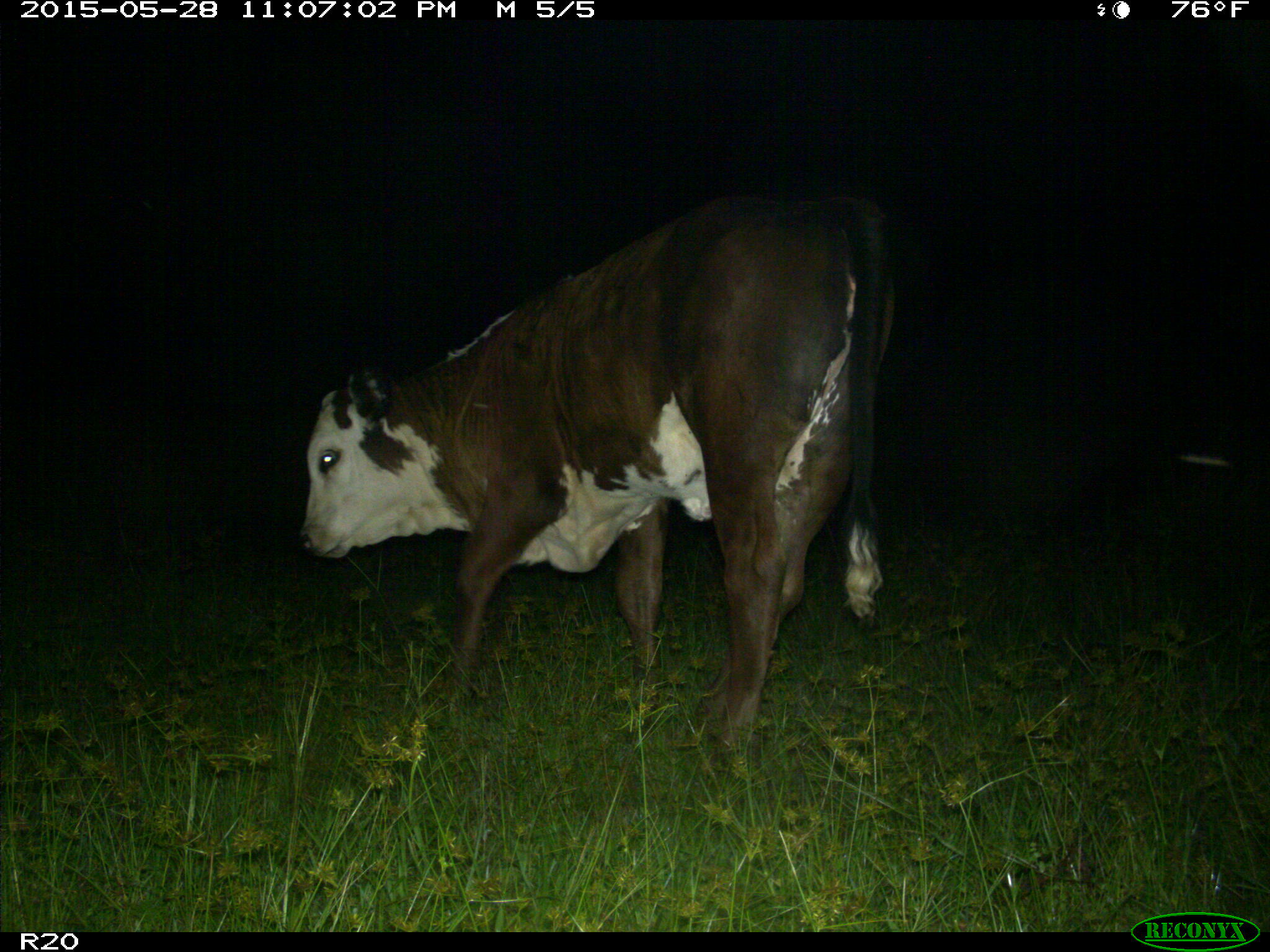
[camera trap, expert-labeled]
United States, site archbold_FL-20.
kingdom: Animalia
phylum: Chordata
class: Mammalia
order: Artiodactyla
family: Bovidae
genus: Bos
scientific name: Bos taurus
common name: domestic cow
Bos taurus (domestic cow).